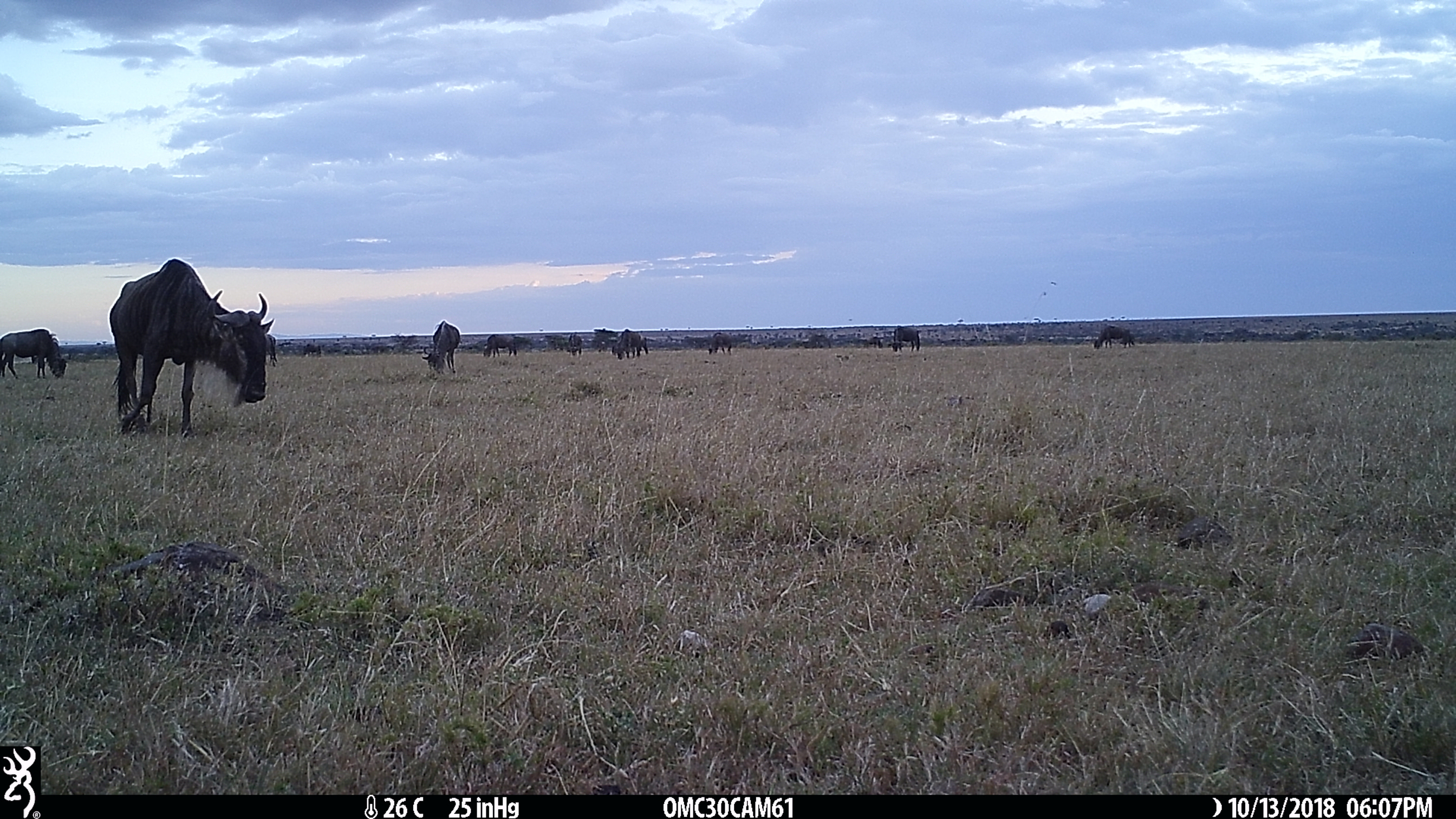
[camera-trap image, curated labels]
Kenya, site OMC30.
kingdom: Animalia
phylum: Chordata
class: Mammalia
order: Artiodactyla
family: Bovidae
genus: Connochaetes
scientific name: Connochaetes taurinus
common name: blue wildebeest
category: wildebeest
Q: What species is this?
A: Wildebeest (blue wildebeest) (Connochaetes taurinus).